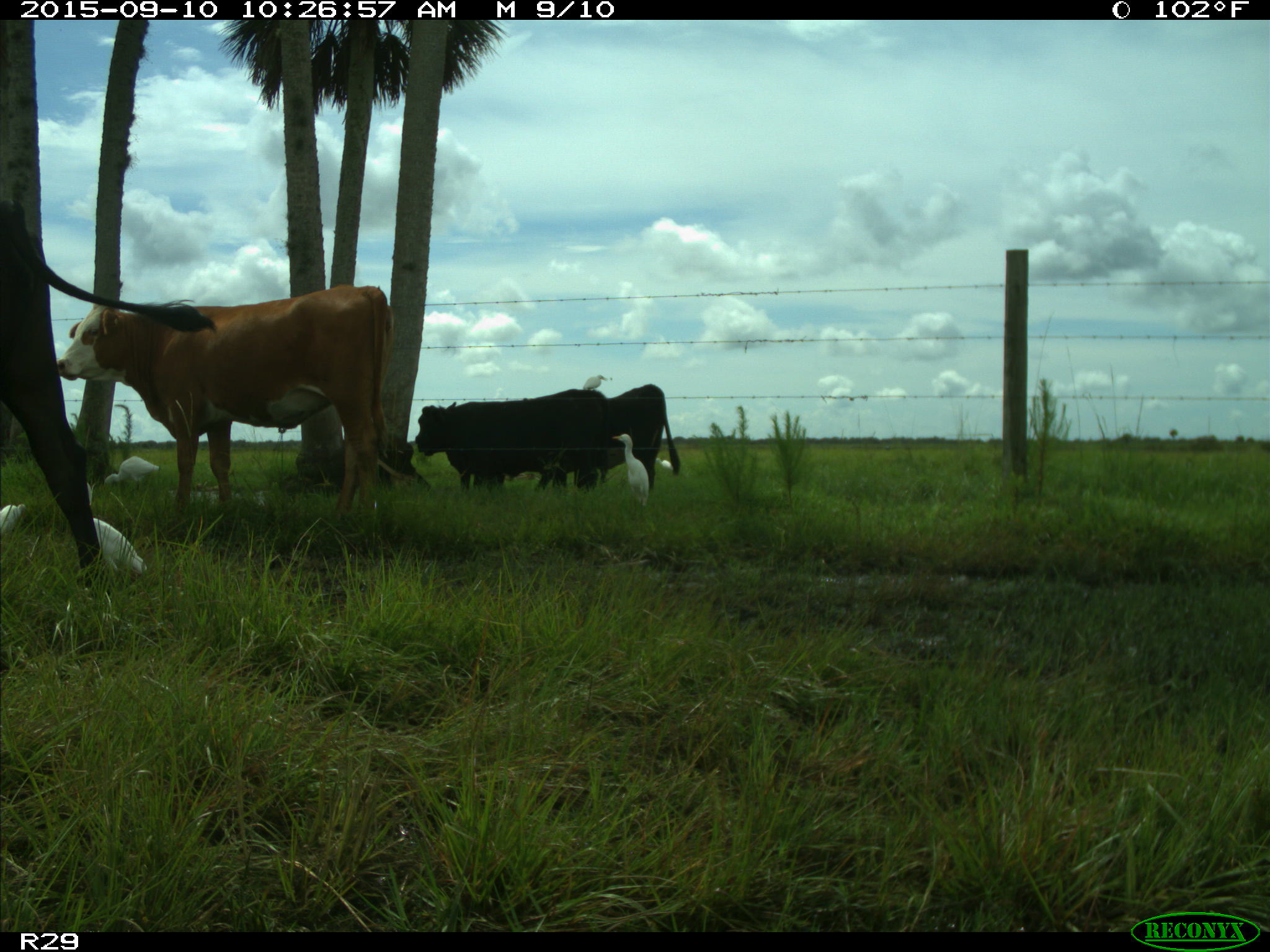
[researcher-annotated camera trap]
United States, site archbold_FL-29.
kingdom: Animalia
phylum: Chordata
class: Mammalia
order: Artiodactyla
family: Bovidae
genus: Bos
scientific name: Bos taurus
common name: domestic cow